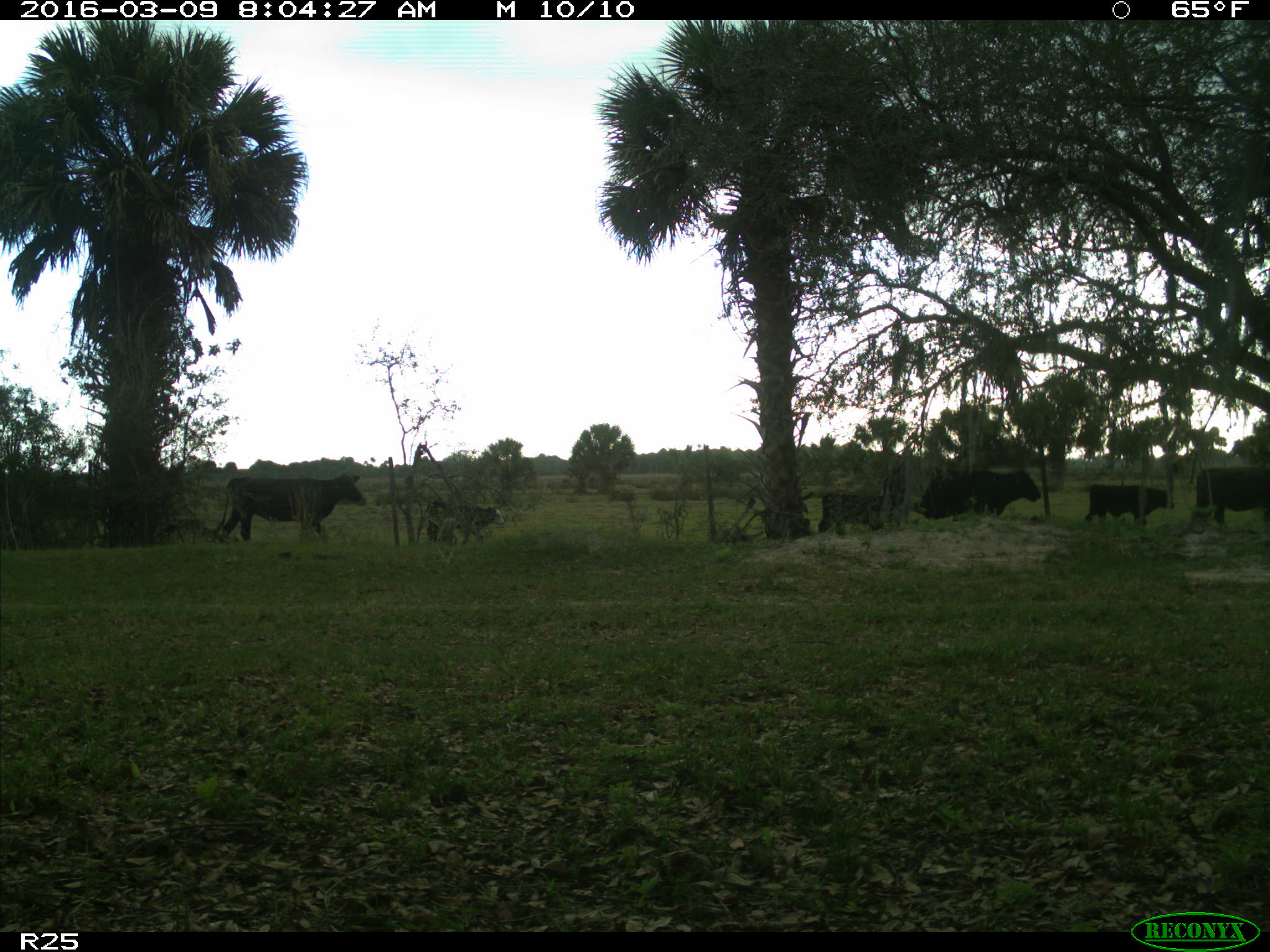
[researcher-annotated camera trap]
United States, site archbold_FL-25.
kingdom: Animalia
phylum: Chordata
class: Mammalia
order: Artiodactyla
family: Bovidae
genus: Bos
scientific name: Bos taurus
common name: domestic cow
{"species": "Bos taurus (domestic cow)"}